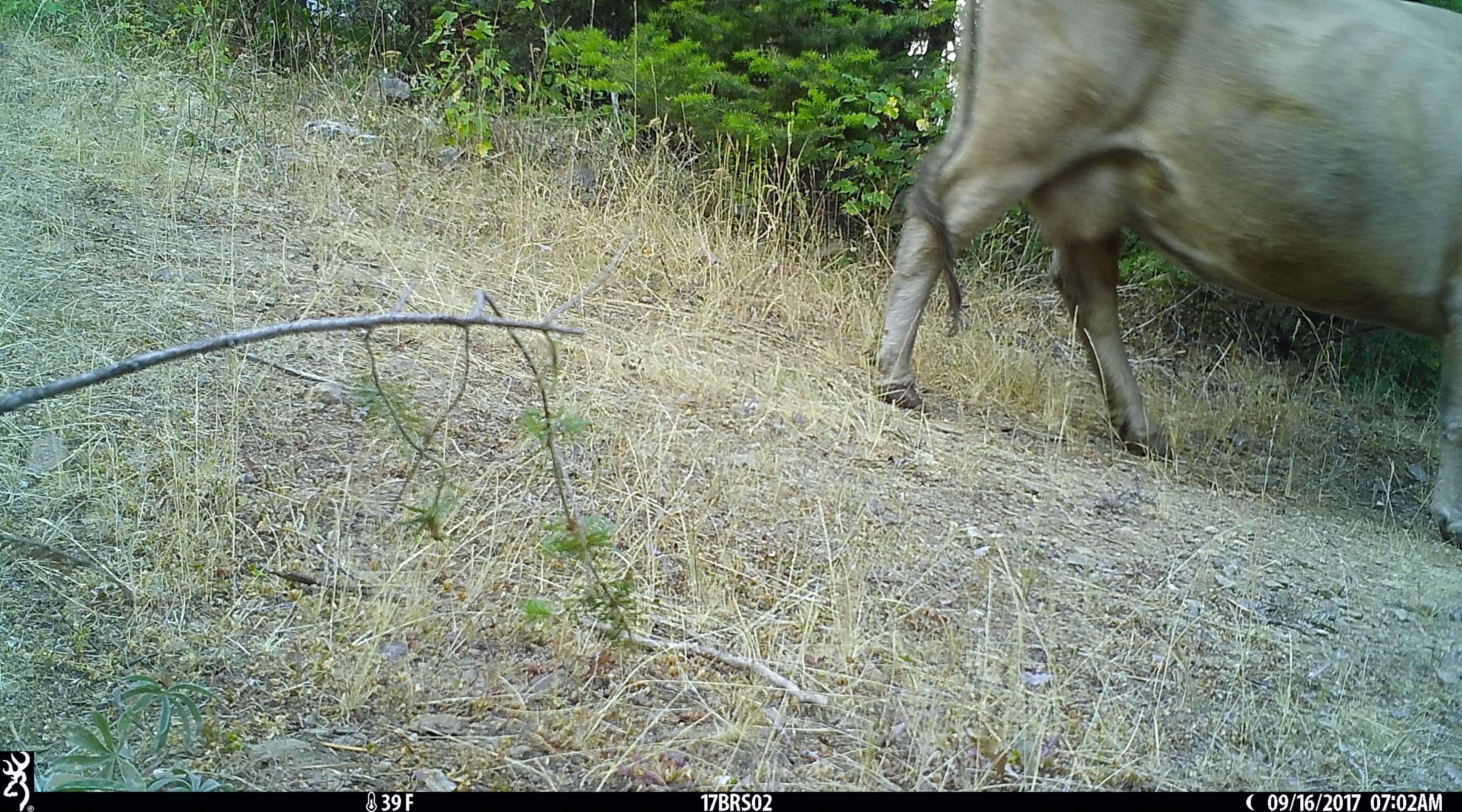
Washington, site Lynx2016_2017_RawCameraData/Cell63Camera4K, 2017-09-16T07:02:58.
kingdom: Animalia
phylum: Chordata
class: Mammalia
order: Artiodactyla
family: Bovidae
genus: Bos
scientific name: Bos taurus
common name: domestic cattle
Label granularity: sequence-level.